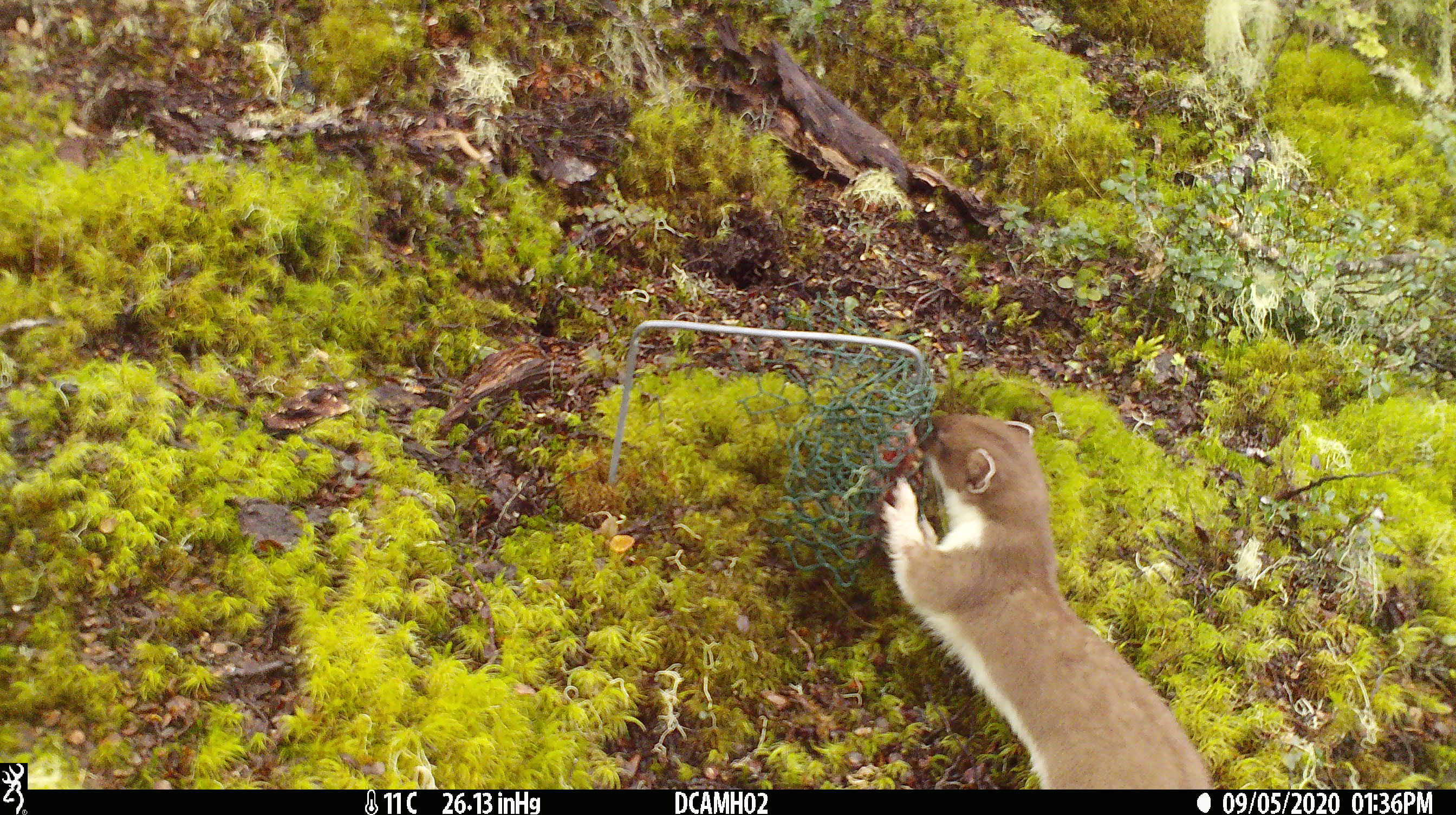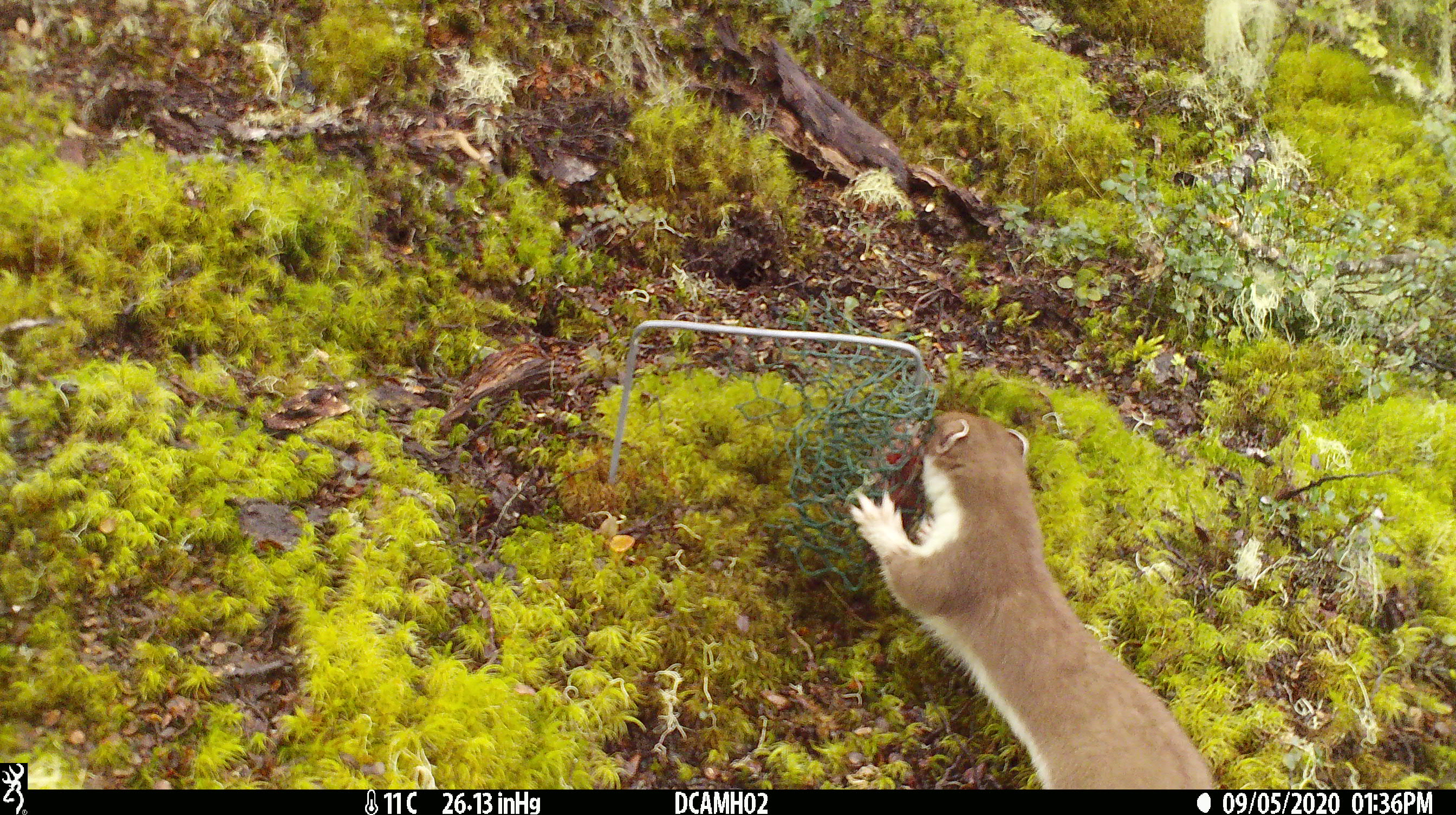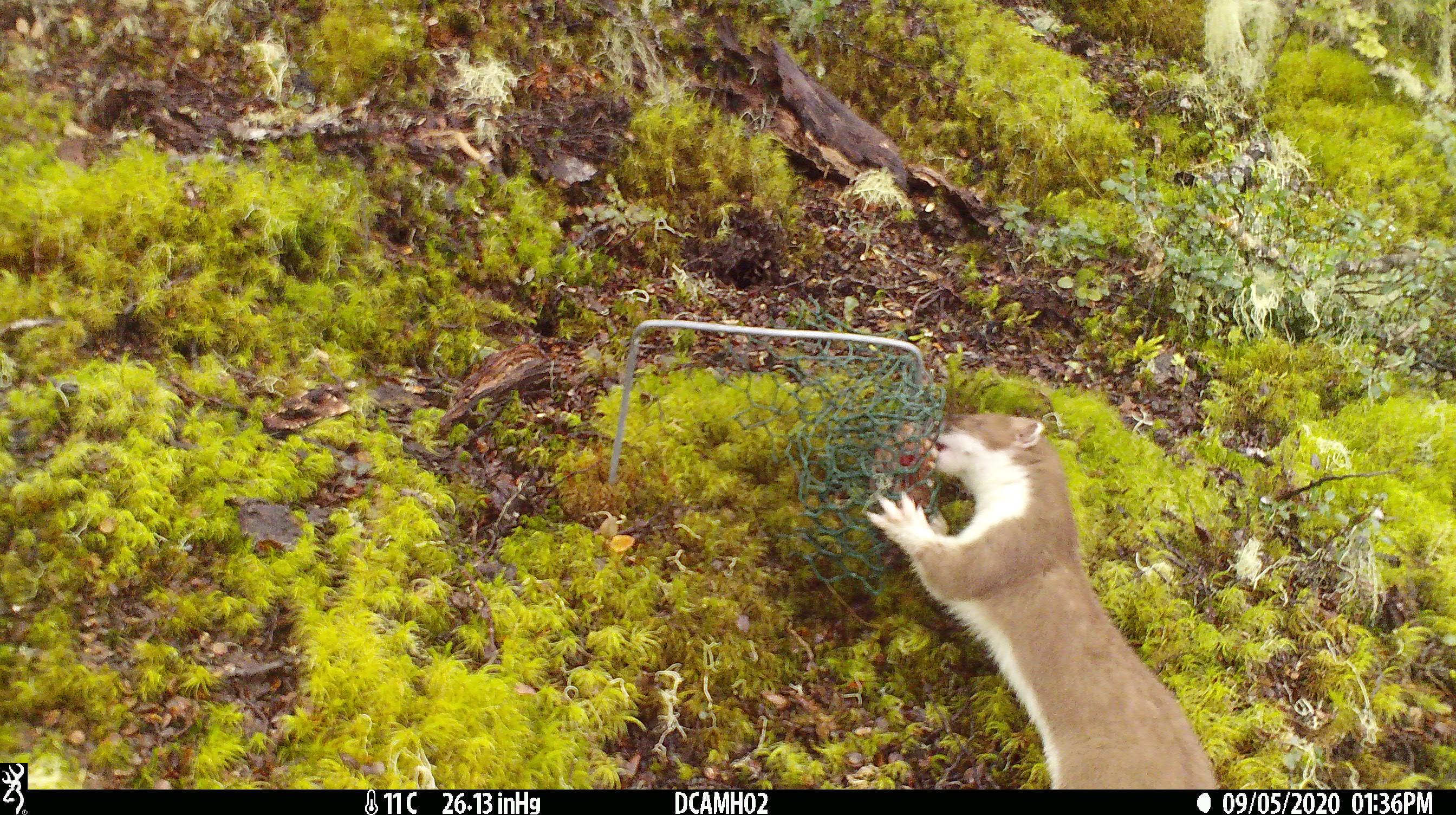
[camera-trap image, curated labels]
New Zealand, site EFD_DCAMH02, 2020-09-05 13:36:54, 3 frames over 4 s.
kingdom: Animalia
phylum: Chordata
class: Mammalia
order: Carnivora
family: Mustelidae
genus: Mustela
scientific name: Mustela erminea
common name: stoat